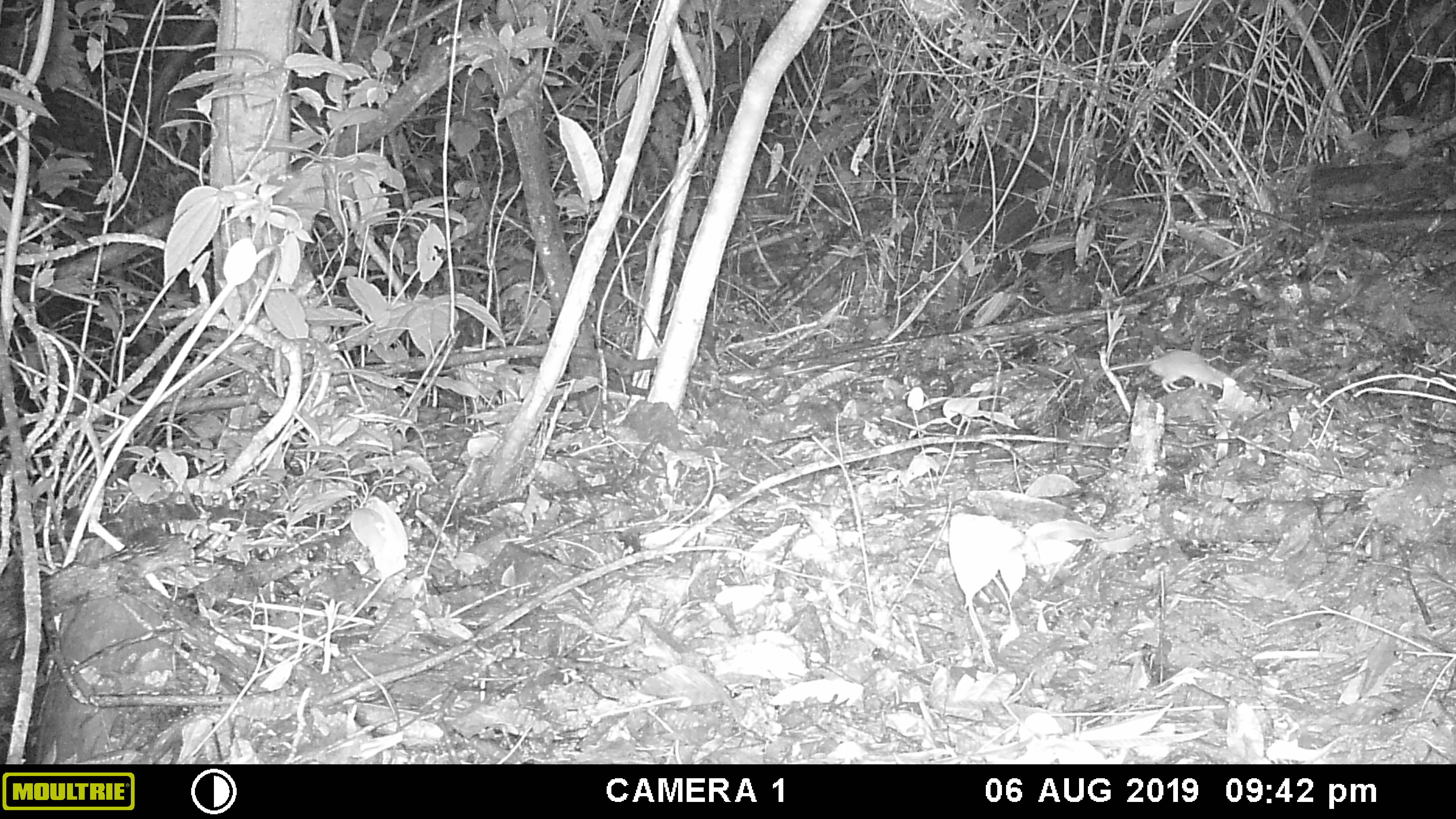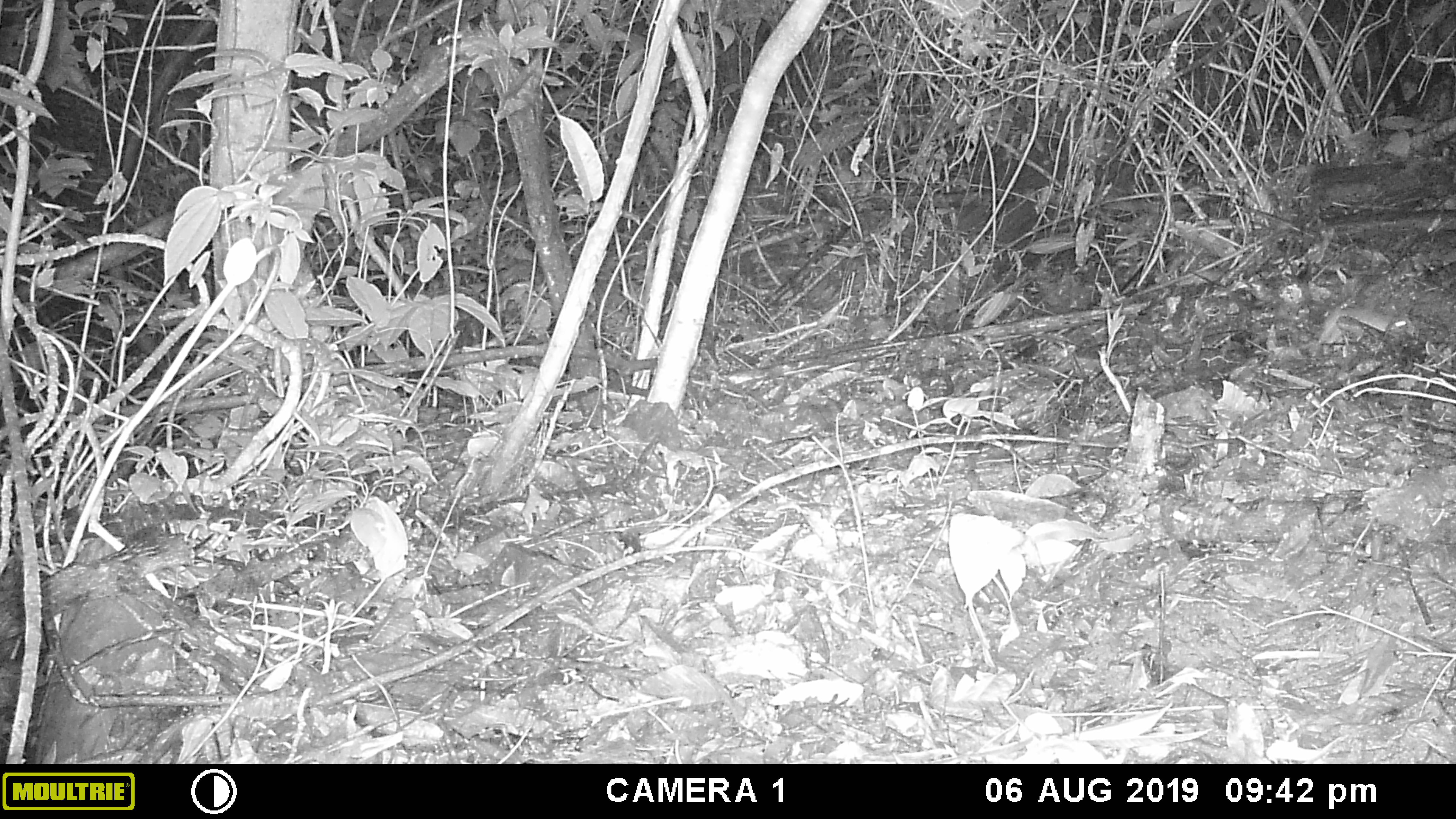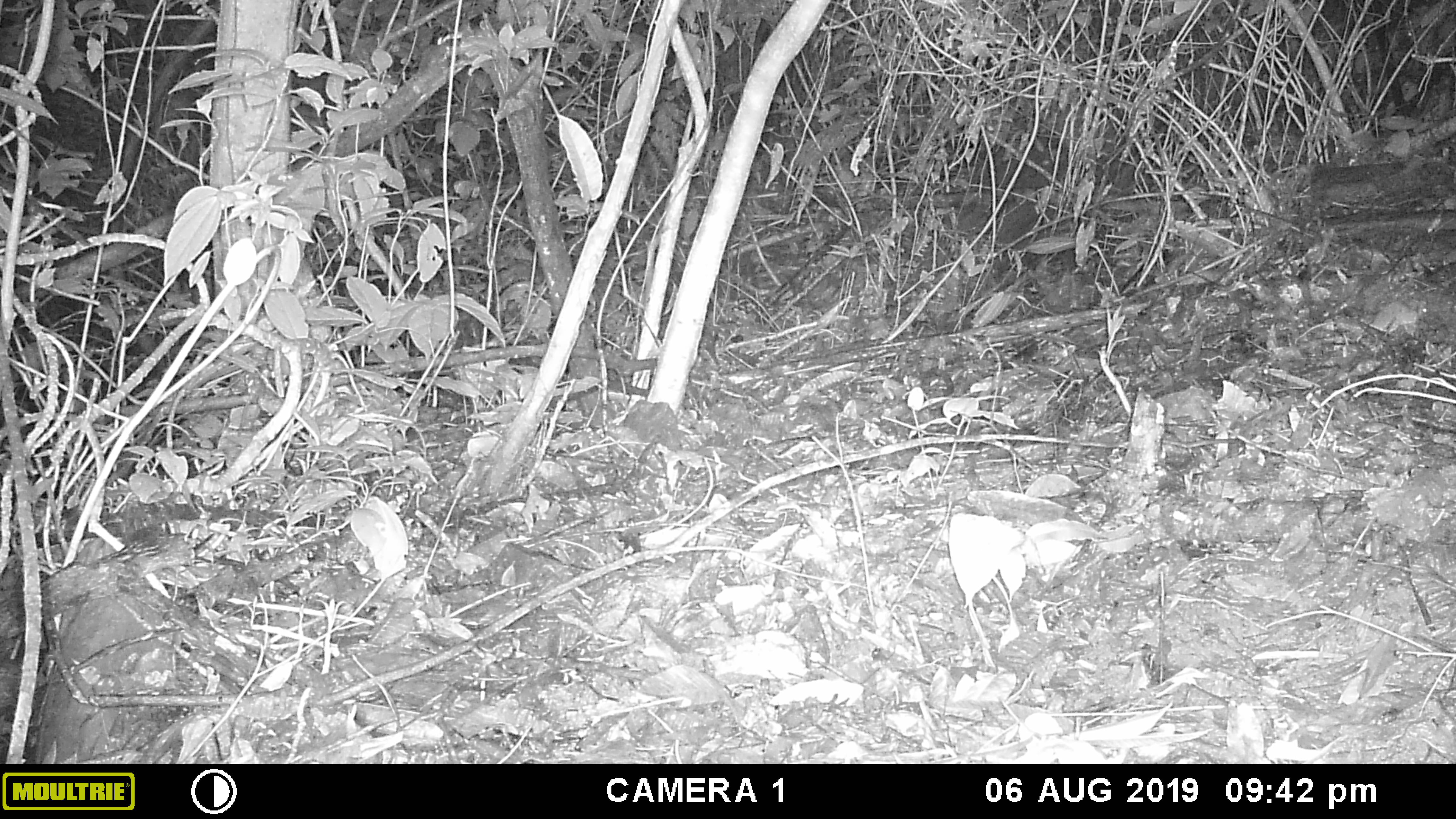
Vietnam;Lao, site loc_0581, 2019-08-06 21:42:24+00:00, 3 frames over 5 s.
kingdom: Animalia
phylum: Chordata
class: Mammalia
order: Rodentia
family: Muridae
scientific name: Muridae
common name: old-world mice and rats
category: unidentified murid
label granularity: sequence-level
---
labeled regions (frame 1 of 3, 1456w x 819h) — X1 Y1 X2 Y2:
unidentified murid: 1095 349 1241 394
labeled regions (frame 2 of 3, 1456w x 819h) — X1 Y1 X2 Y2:
unidentified murid: 1318 301 1407 343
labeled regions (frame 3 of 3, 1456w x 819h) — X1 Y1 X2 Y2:
unidentified murid: 1292 302 1427 346